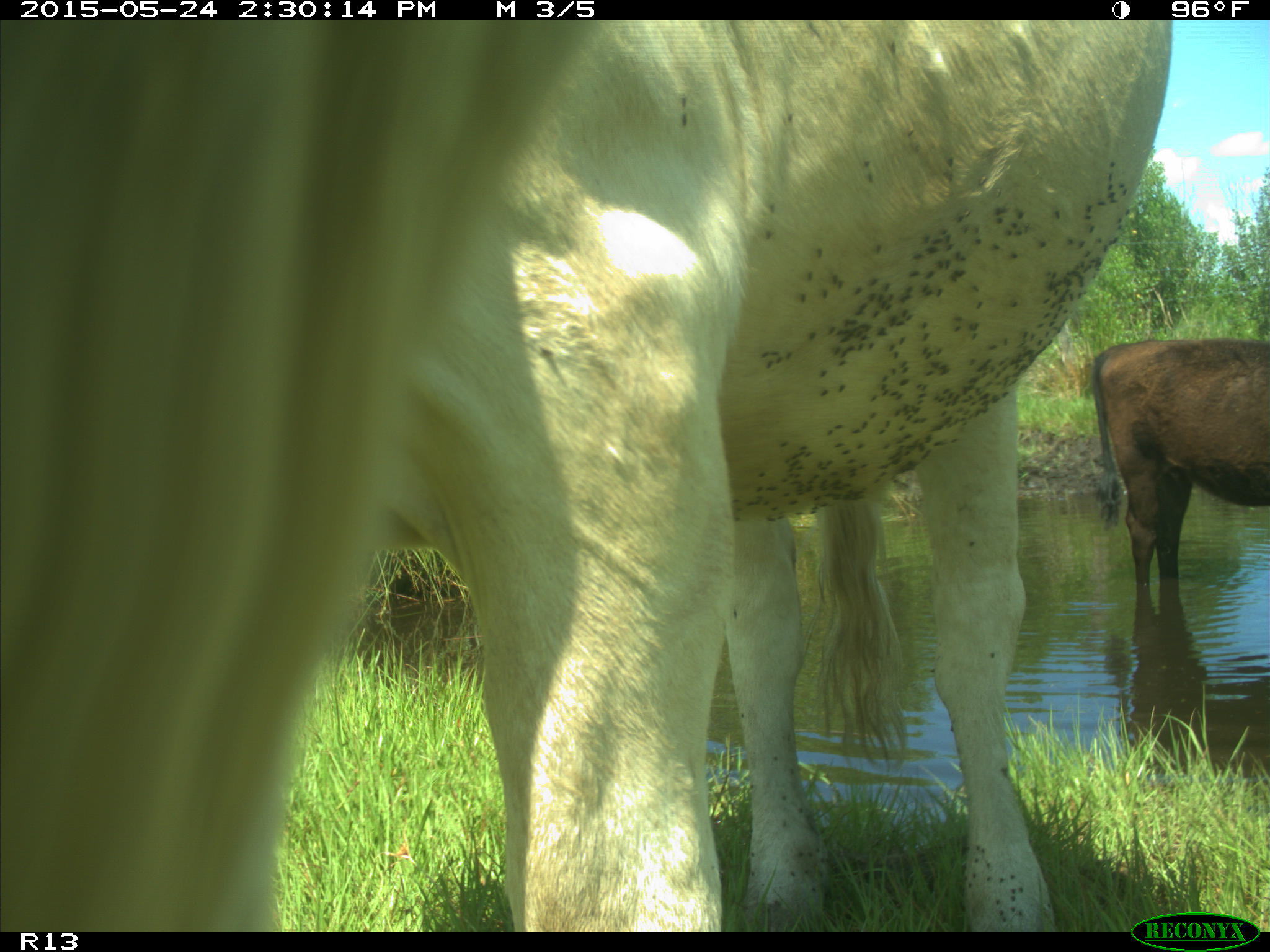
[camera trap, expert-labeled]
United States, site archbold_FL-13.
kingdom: Animalia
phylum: Chordata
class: Mammalia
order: Artiodactyla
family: Bovidae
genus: Bos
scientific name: Bos taurus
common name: domestic cow